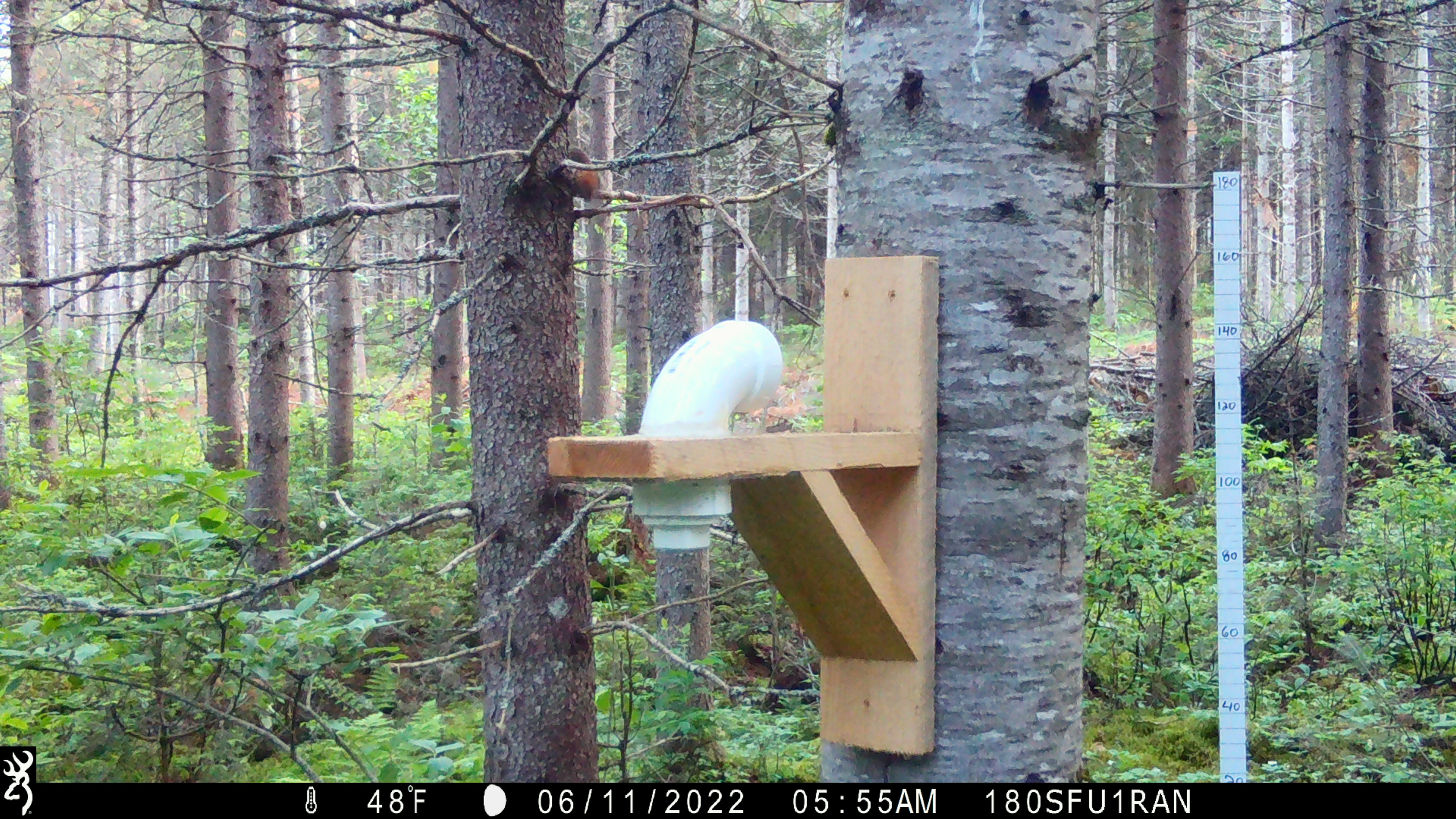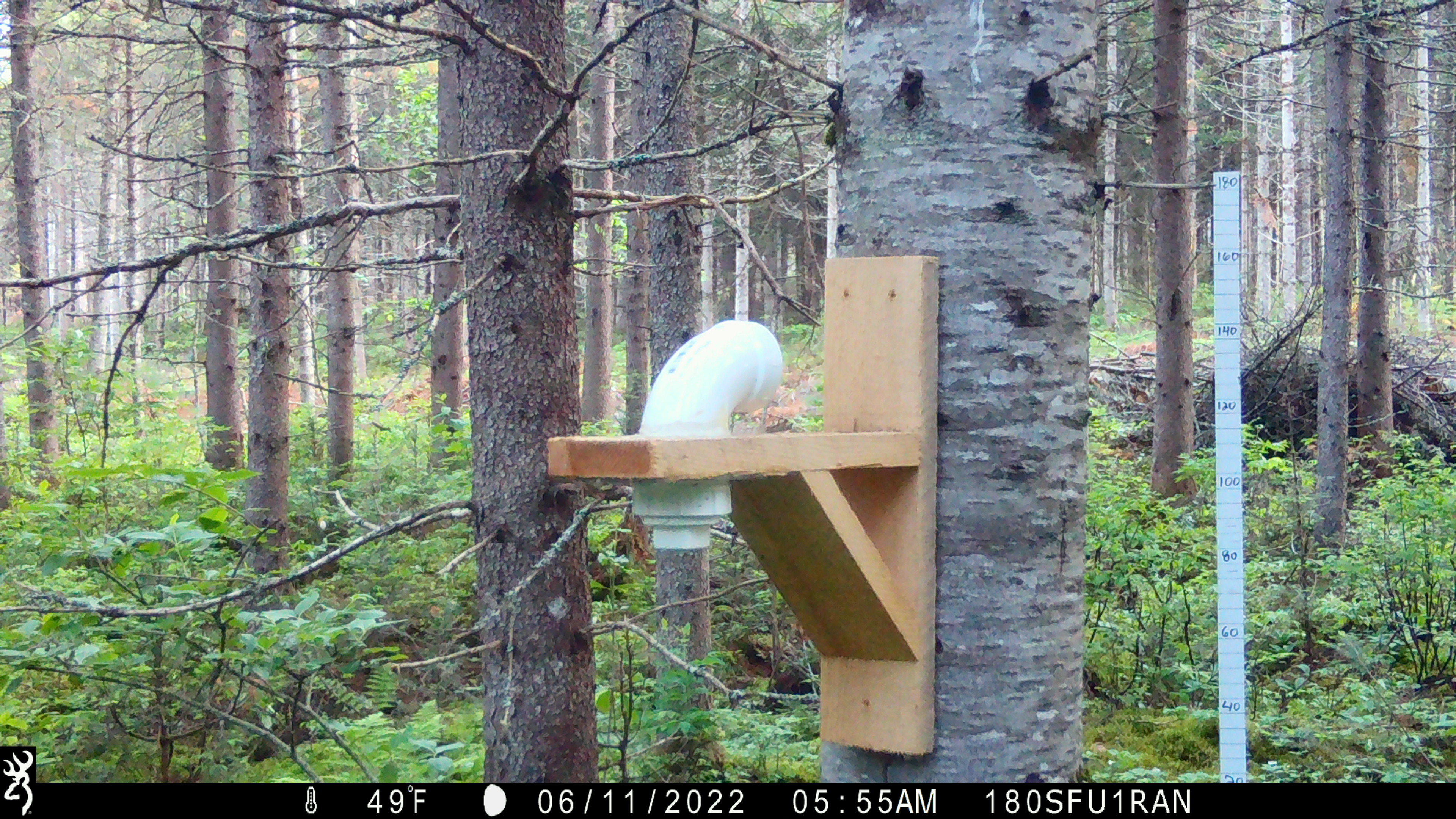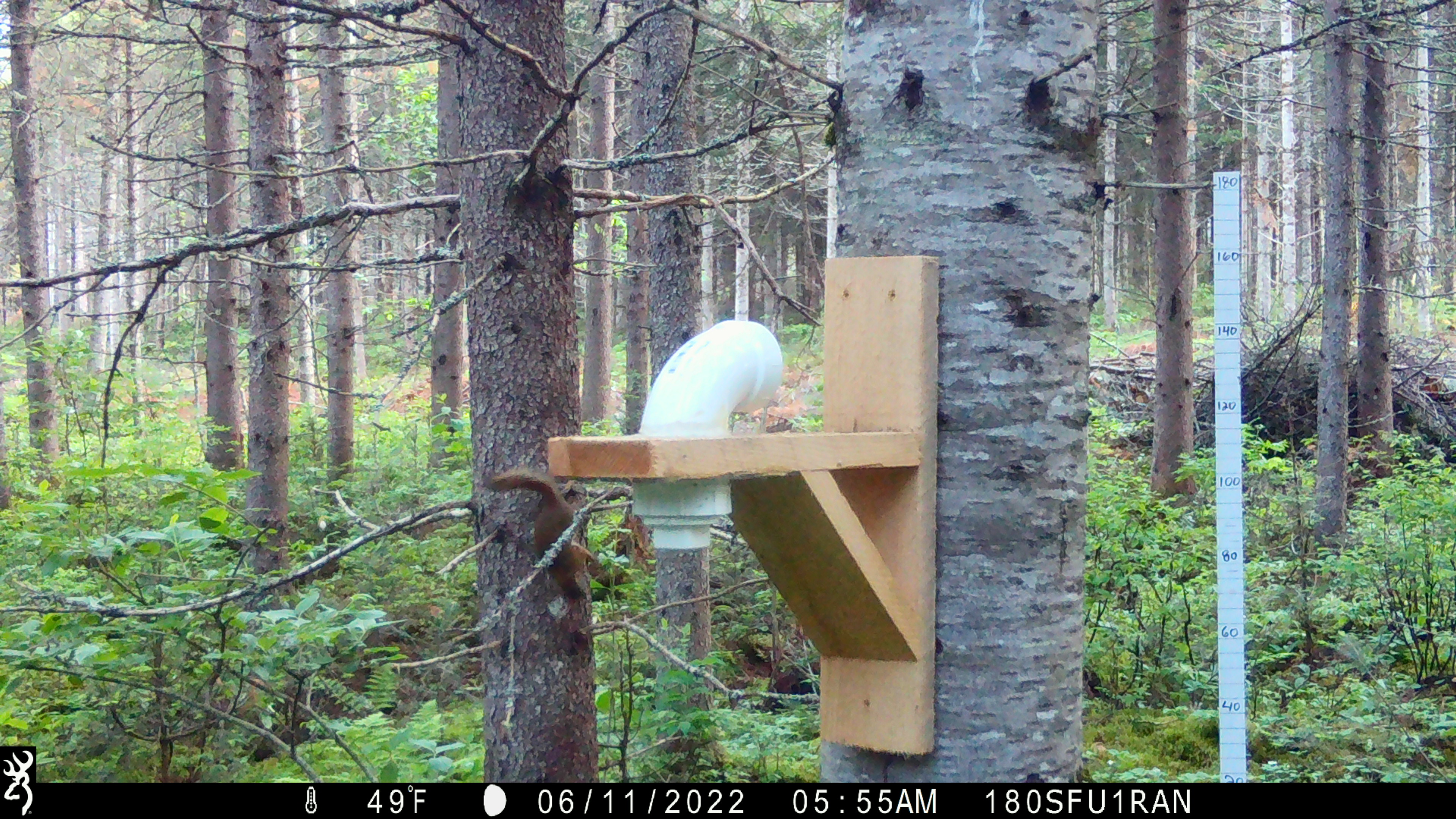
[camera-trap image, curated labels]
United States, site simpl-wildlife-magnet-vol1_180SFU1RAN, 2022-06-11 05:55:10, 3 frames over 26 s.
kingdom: Animalia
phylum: Chordata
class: Mammalia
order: Rodentia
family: Sciuridae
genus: Tamiasciurus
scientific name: Tamiasciurus hudsonicus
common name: red squirrel